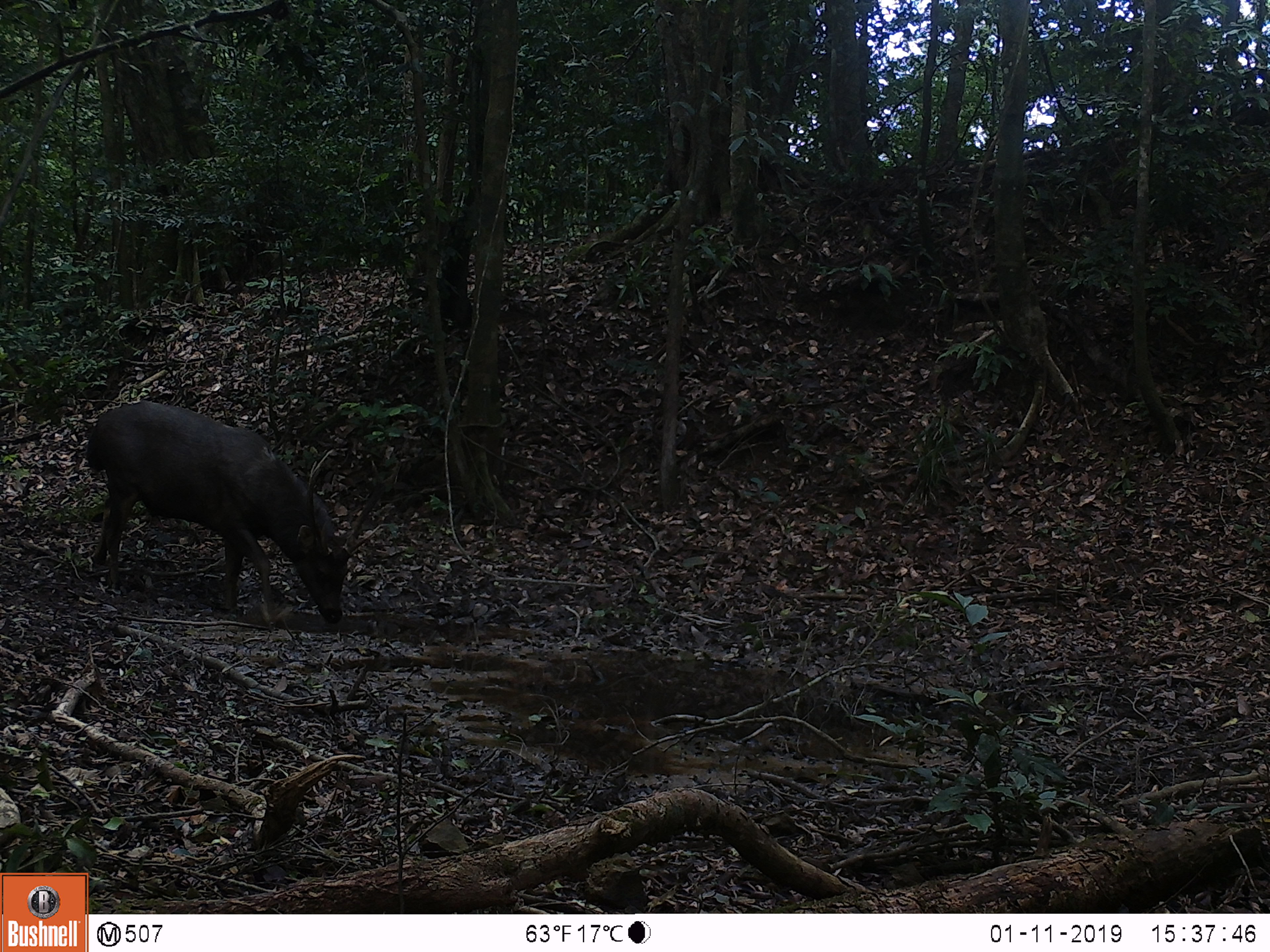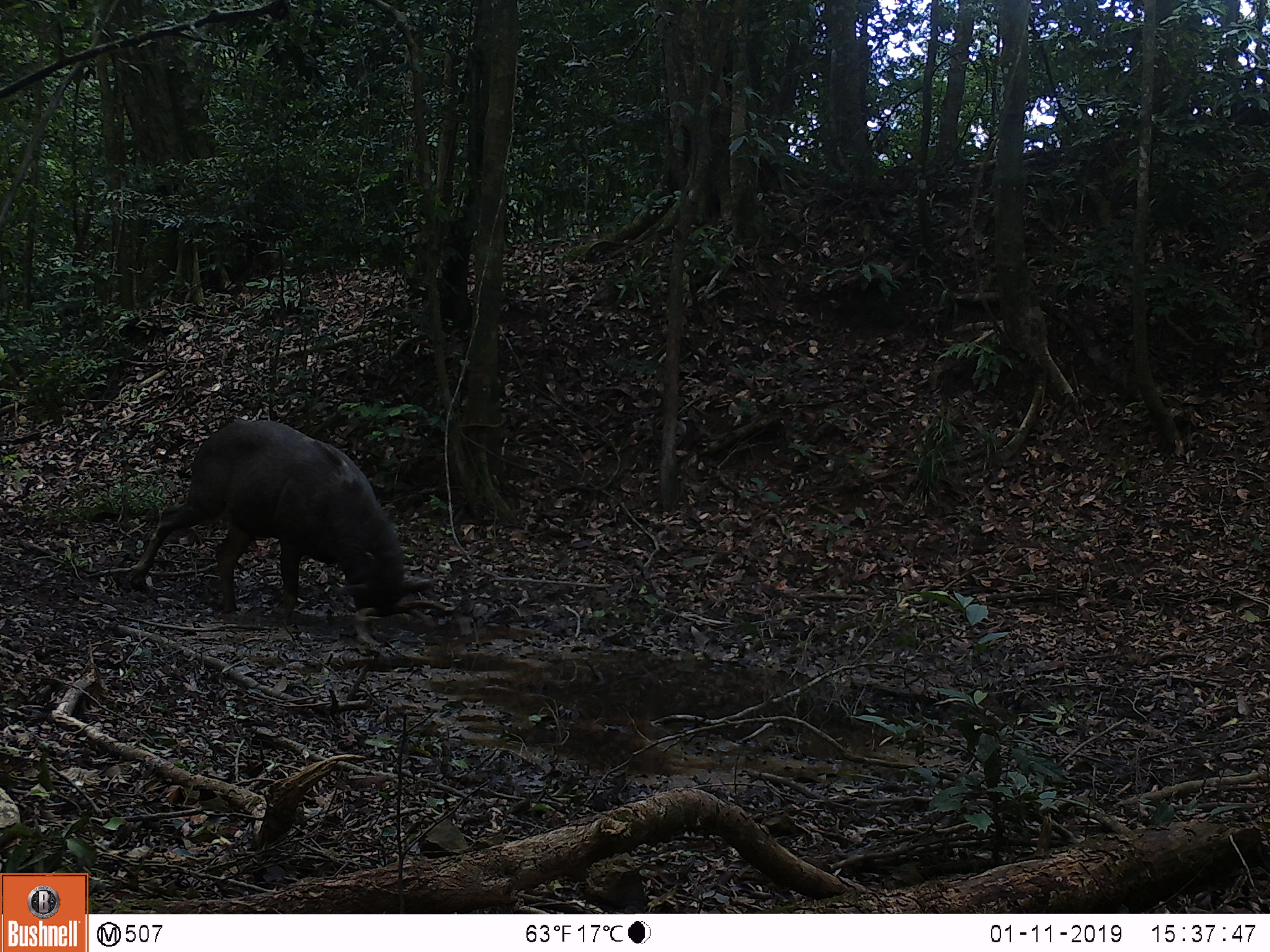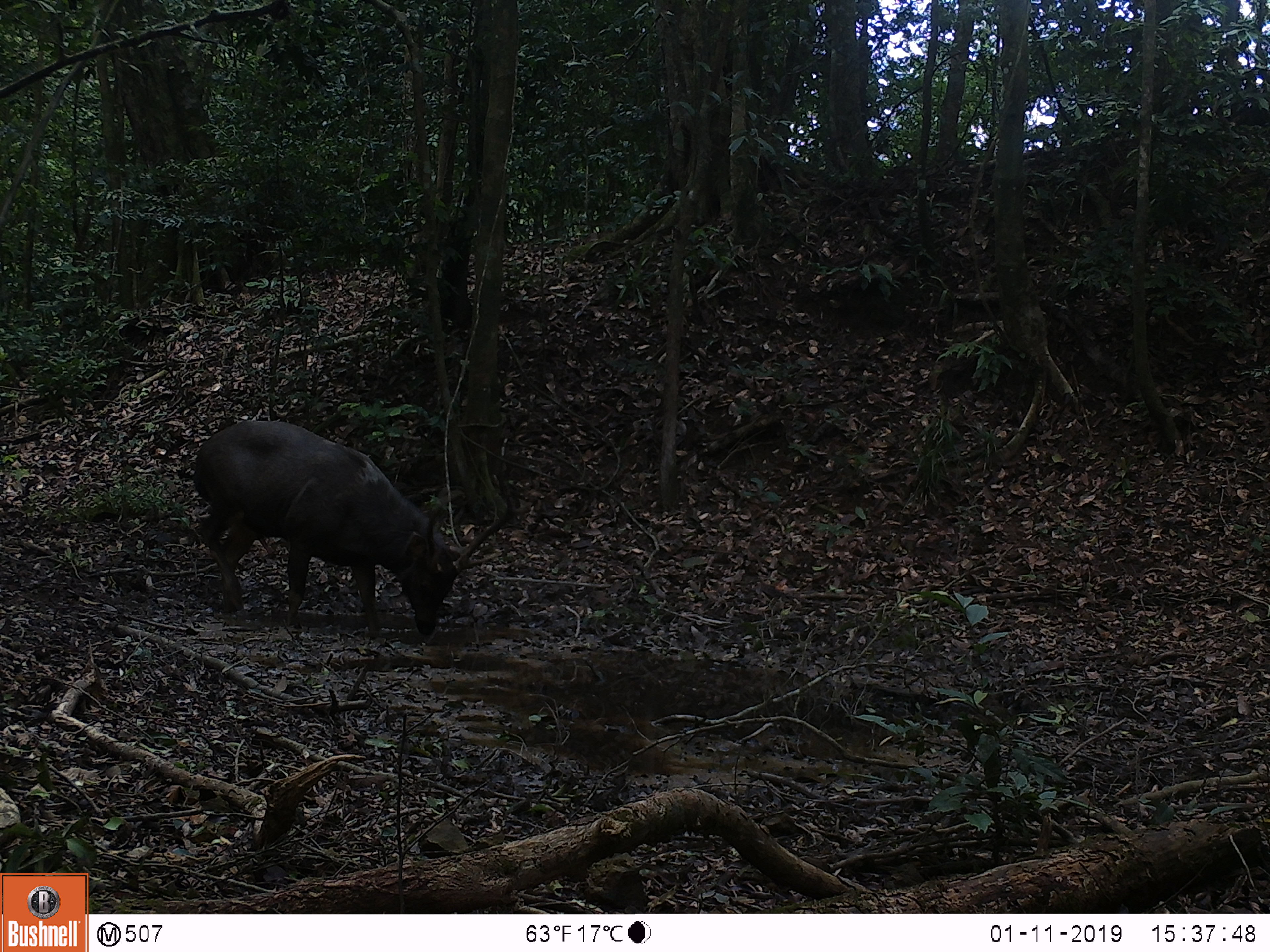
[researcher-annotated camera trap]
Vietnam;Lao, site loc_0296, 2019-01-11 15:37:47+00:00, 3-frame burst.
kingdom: Animalia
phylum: Chordata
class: Mammalia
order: Artiodactyla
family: Cervidae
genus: Rusa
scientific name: Rusa unicolor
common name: sambar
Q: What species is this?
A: Sambar (Rusa unicolor).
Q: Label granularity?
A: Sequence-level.